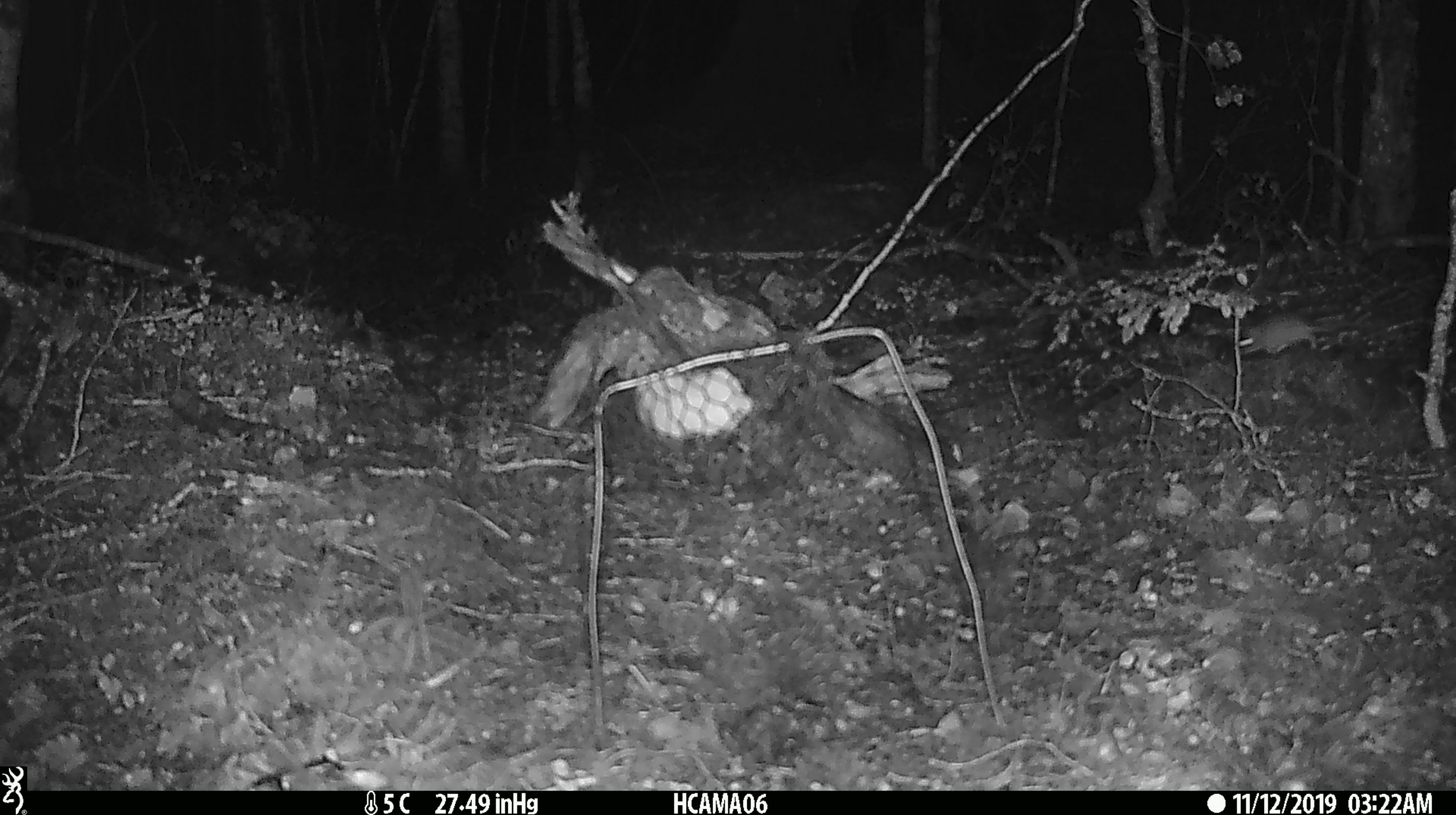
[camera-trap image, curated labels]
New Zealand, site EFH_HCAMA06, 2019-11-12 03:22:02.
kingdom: Animalia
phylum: Chordata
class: Mammalia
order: Rodentia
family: Muridae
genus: Mus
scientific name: Mus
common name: mouse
Mouse (Mus).